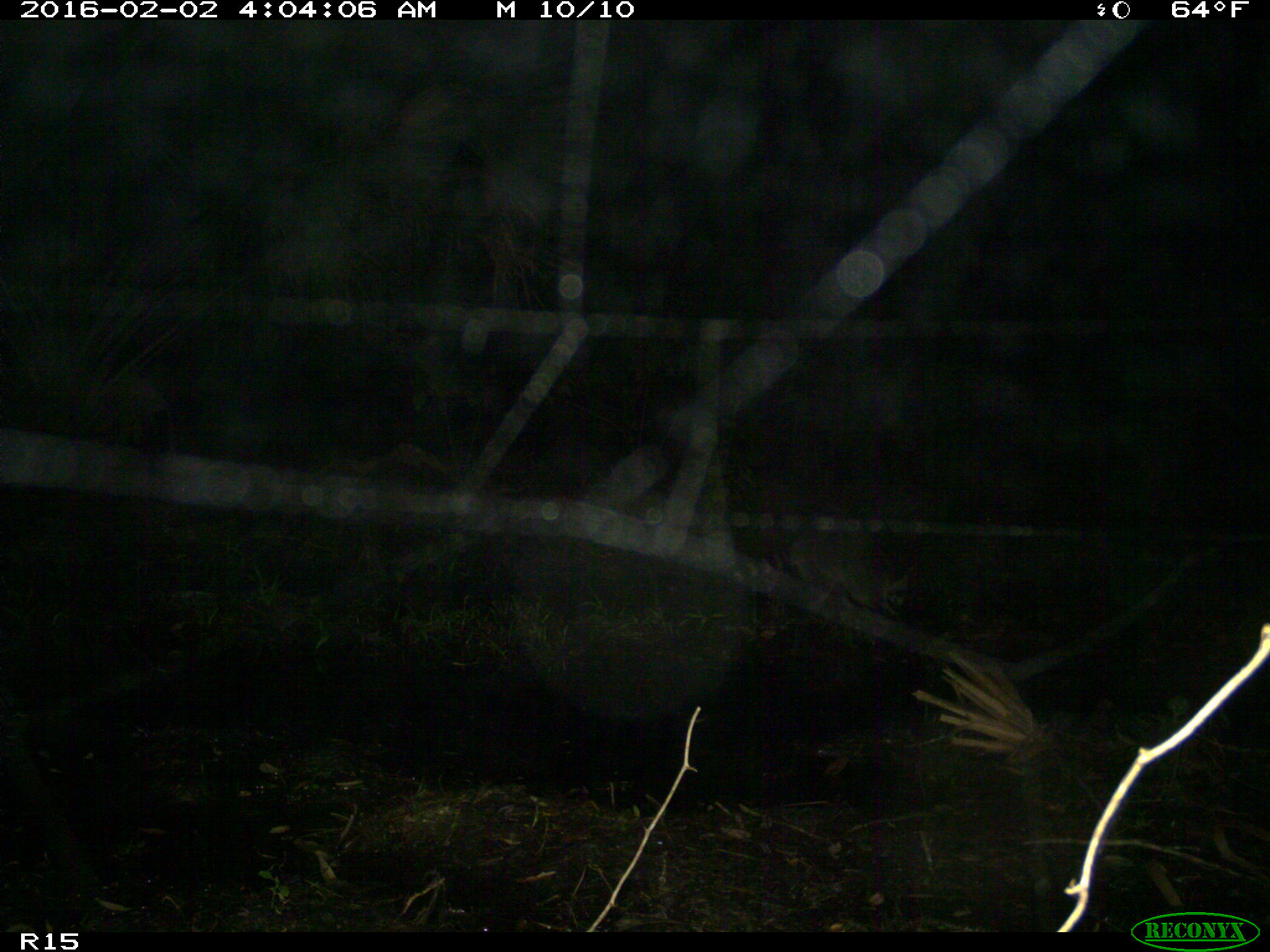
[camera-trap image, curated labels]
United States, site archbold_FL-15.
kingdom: Animalia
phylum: Chordata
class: Mammalia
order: Carnivora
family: Procyonidae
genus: Procyon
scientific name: Procyon lotor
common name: common raccoon